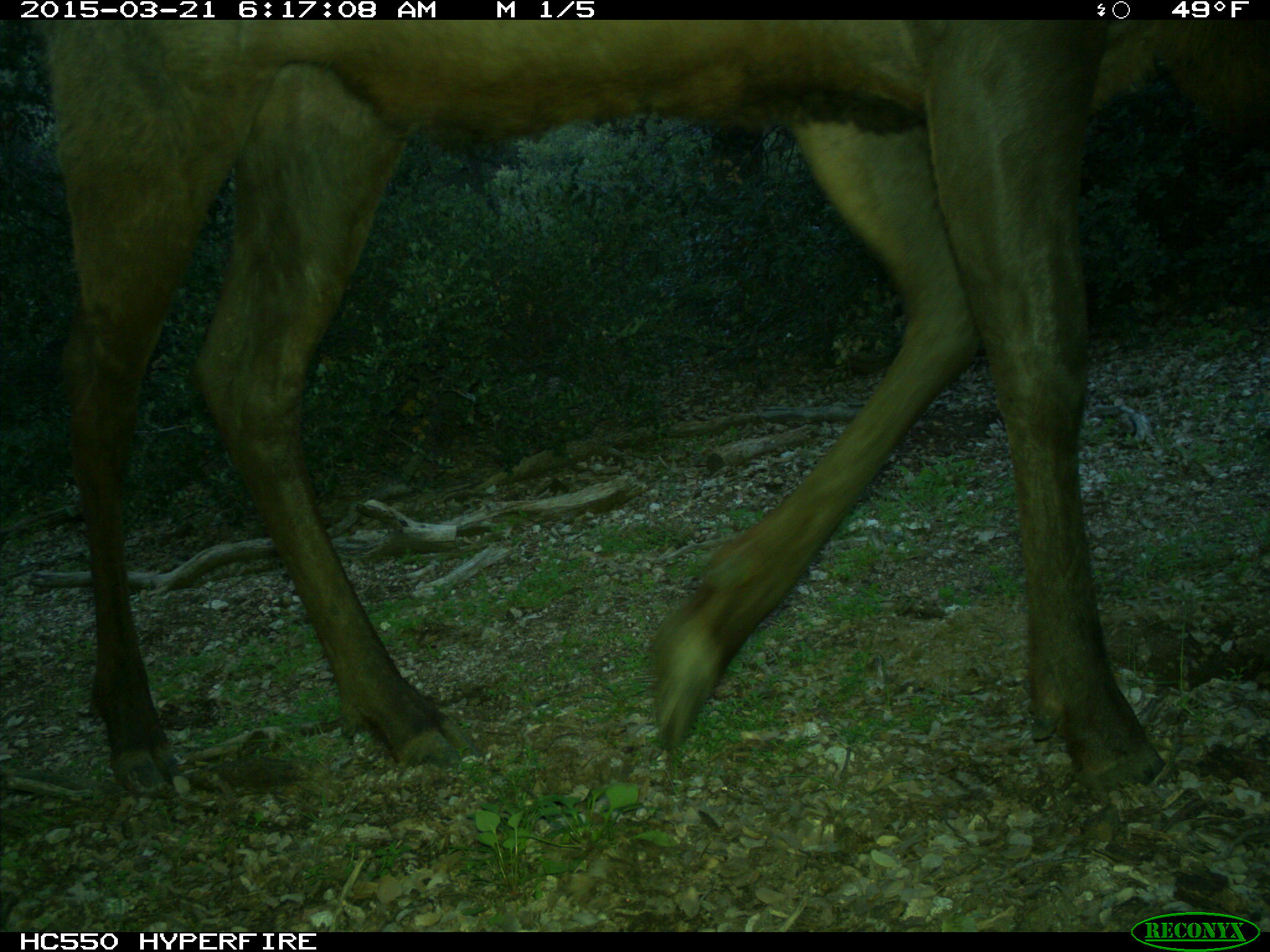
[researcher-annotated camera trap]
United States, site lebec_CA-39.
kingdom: Animalia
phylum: Chordata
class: Mammalia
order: Artiodactyla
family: Cervidae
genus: Cervus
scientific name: Cervus canadensis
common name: elk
Cervus canadensis (elk).